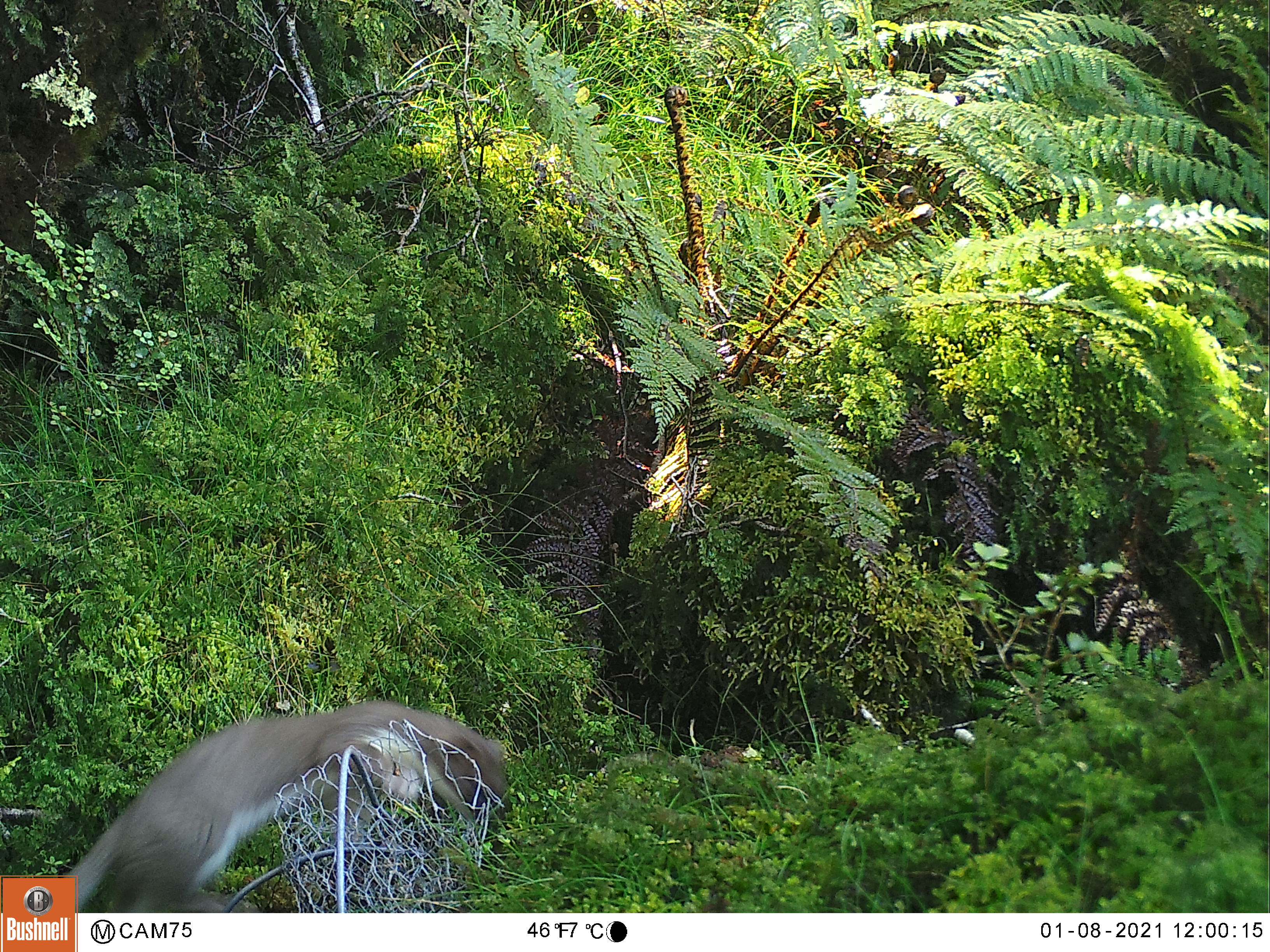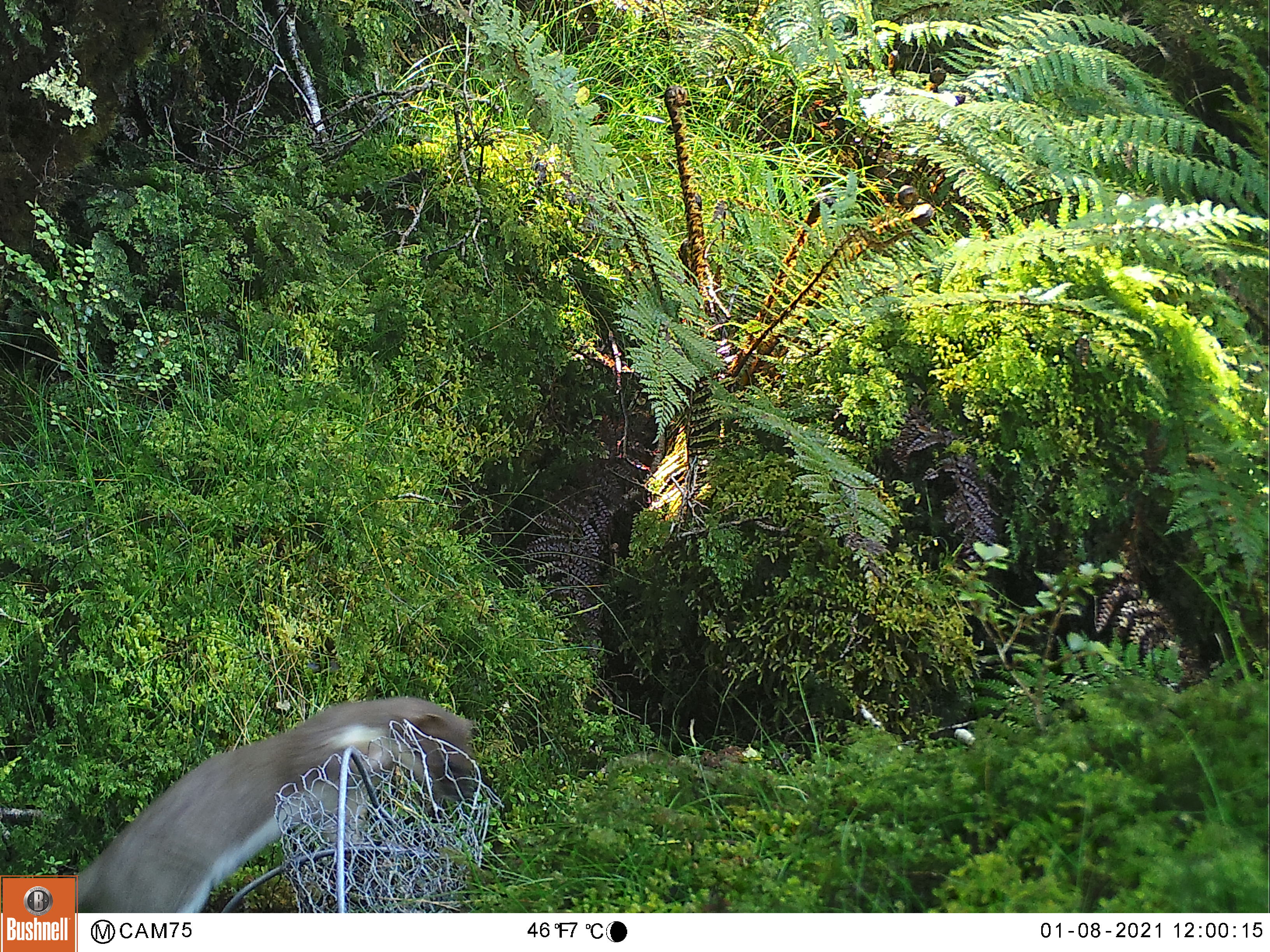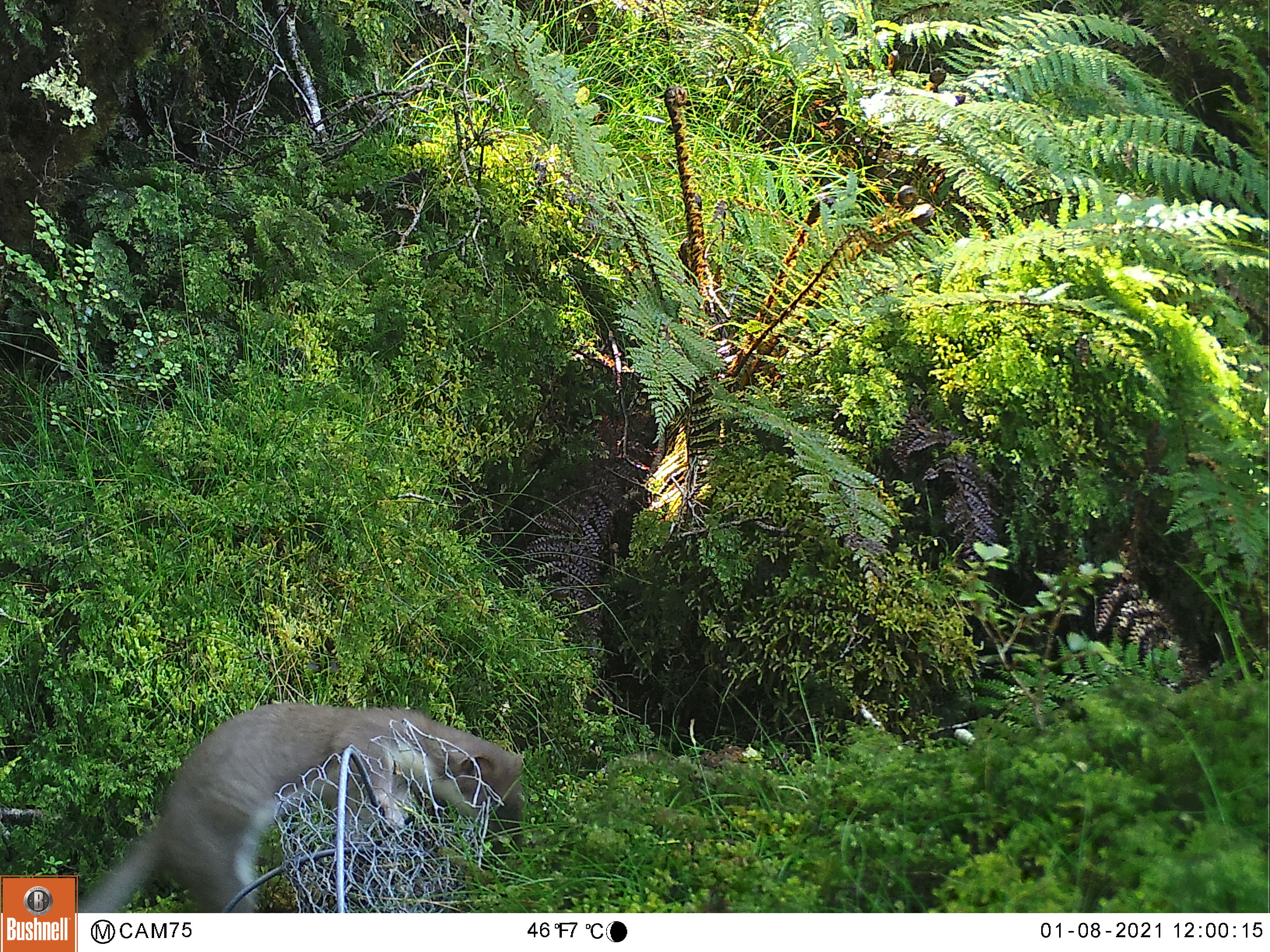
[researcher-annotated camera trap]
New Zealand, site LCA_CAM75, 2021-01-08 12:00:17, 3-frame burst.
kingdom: Animalia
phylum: Chordata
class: Mammalia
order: Carnivora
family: Mustelidae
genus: Mustela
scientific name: Mustela erminea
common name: stoat